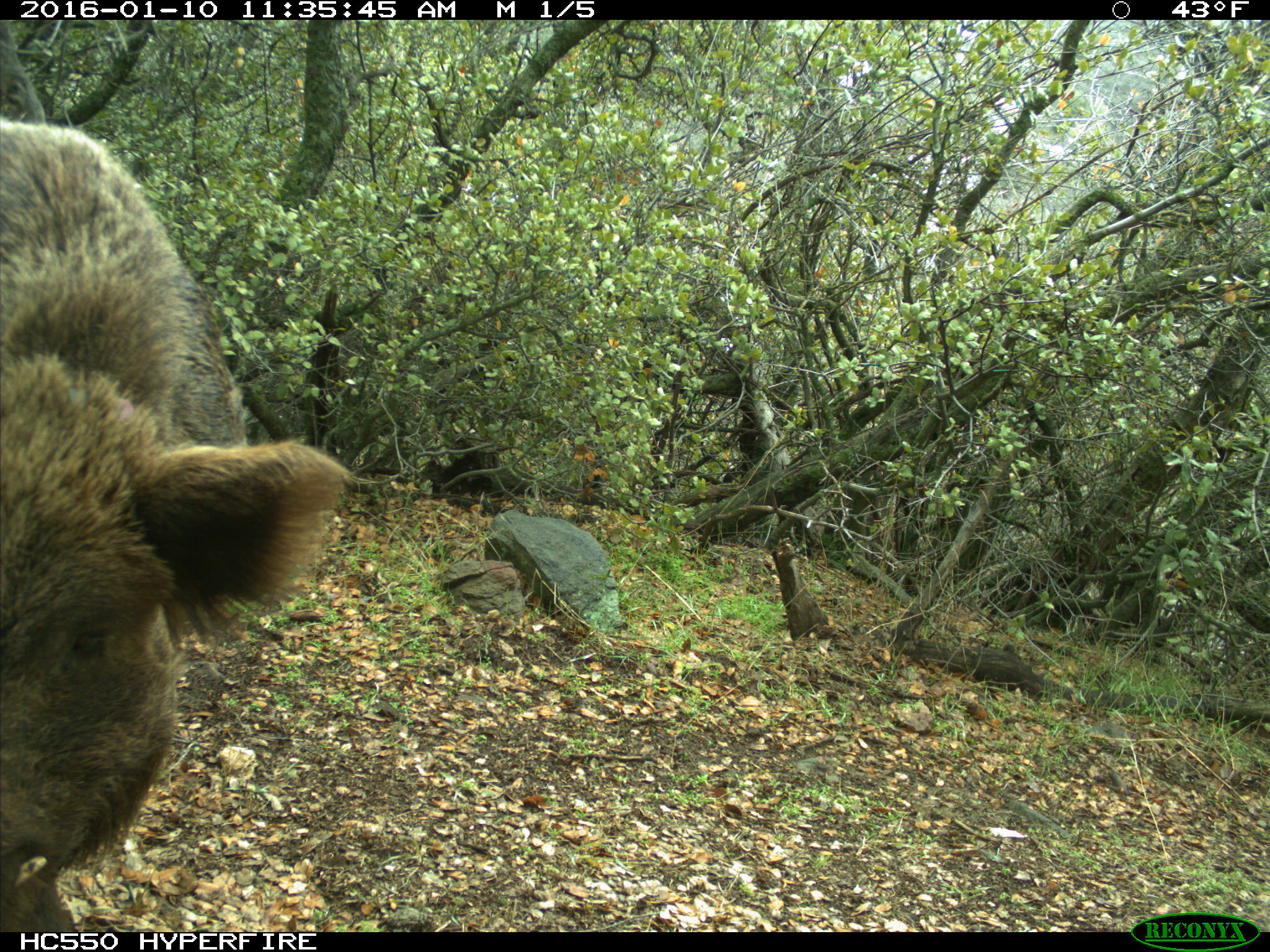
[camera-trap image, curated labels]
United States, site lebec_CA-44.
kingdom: Animalia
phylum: Chordata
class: Mammalia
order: Artiodactyla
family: Suidae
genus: Sus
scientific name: Sus scrofa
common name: wild boar